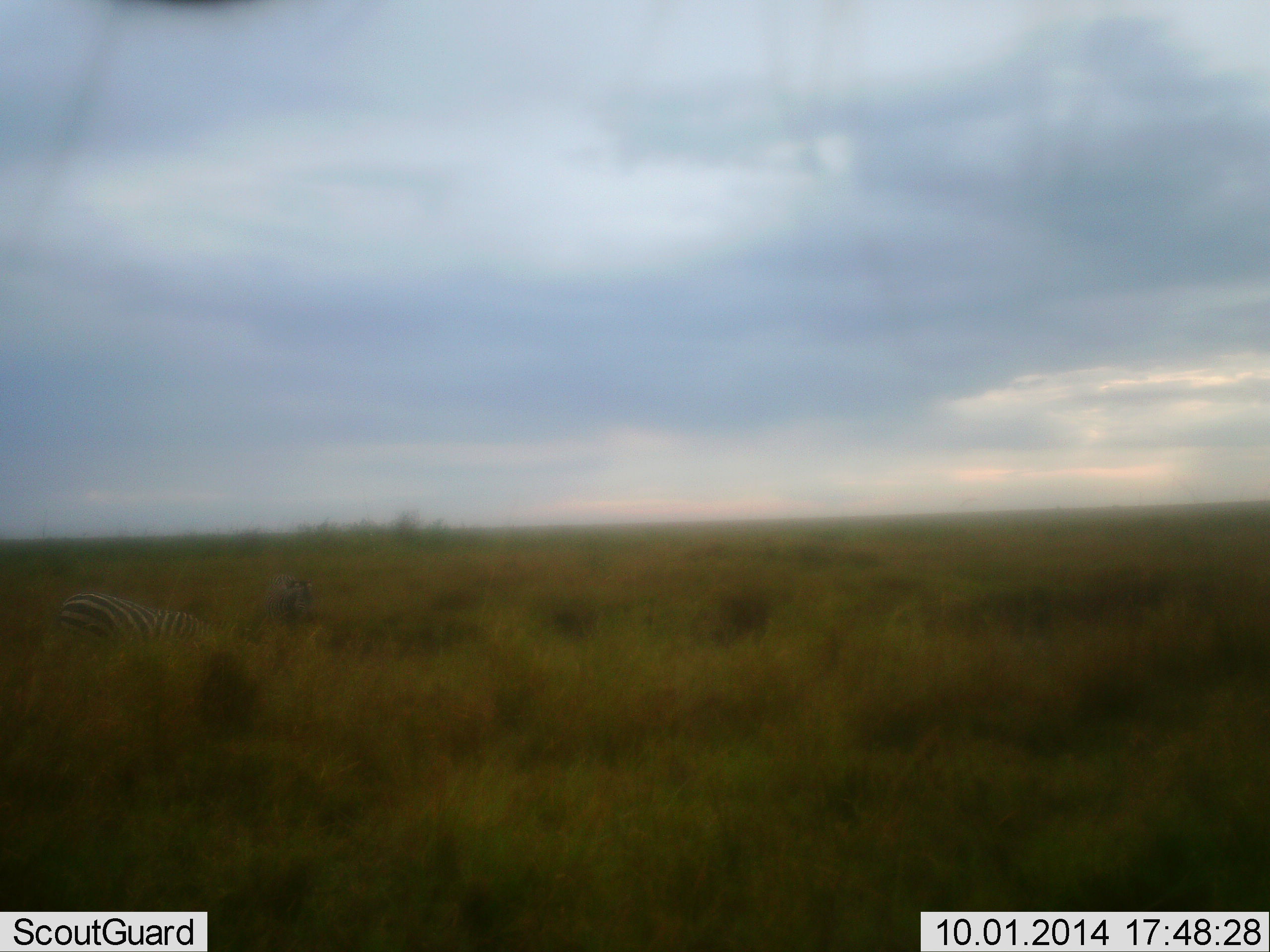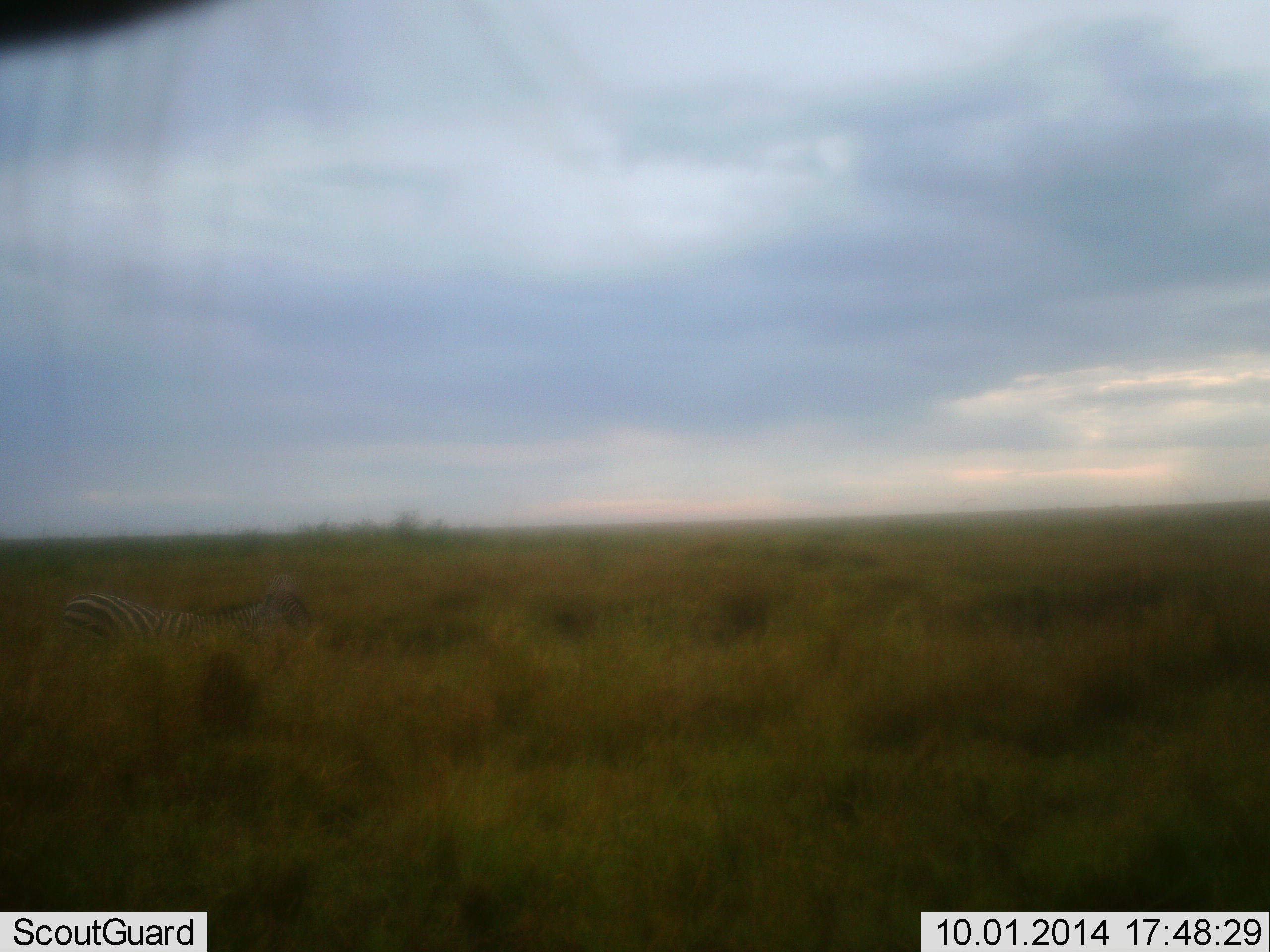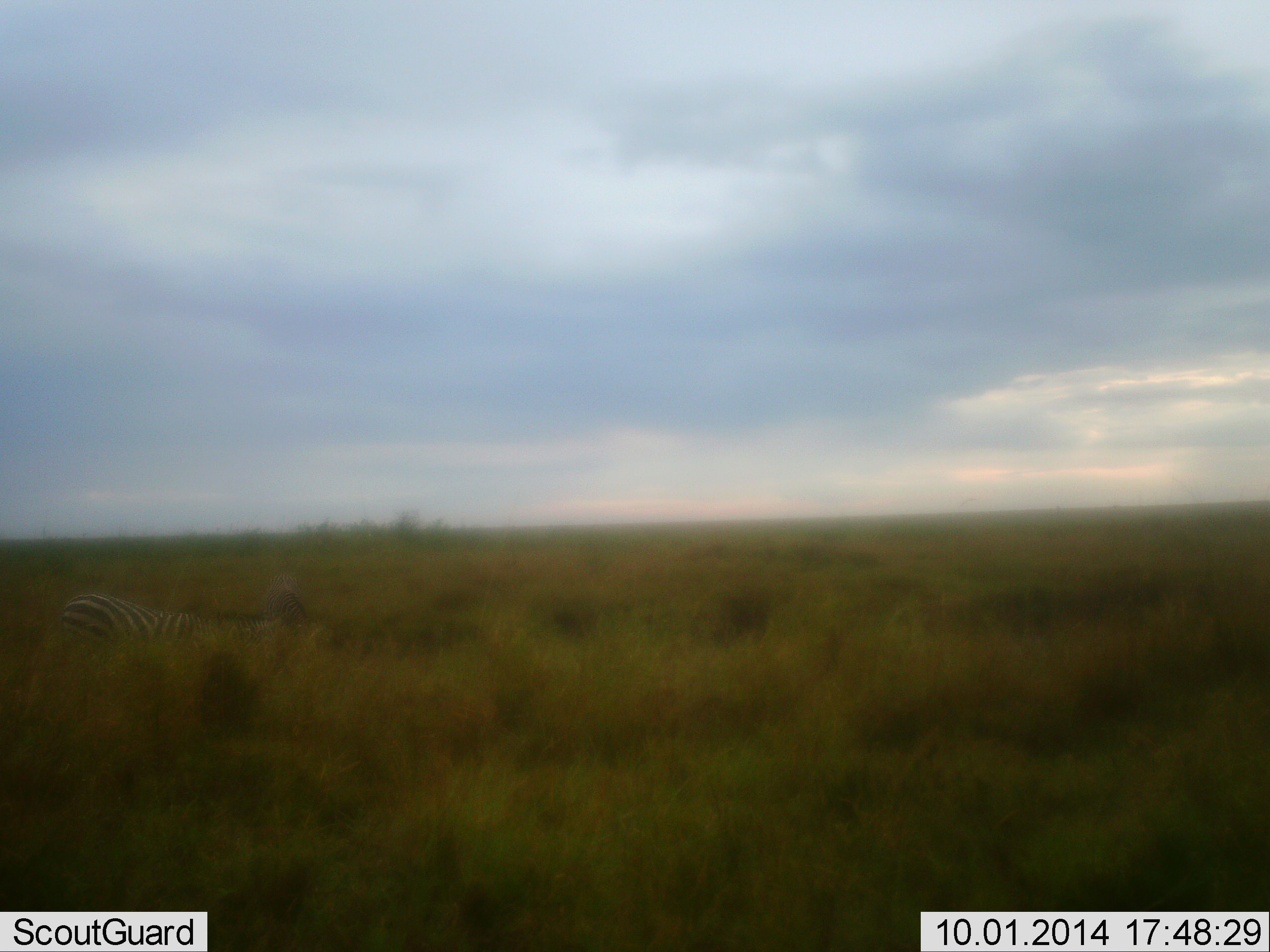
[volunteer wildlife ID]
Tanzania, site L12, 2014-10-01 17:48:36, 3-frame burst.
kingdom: Animalia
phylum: Chordata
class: Mammalia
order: Perissodactyla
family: Equidae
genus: Equus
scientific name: Equus quagga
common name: plains zebra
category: zebra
Zebra (plains zebra) (Equus quagga), count 1. Behavior (volunteer vote fractions): standing 40%, resting 0%, moving 20%, interacting 0%. Young present (vote fraction): 0%. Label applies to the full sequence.